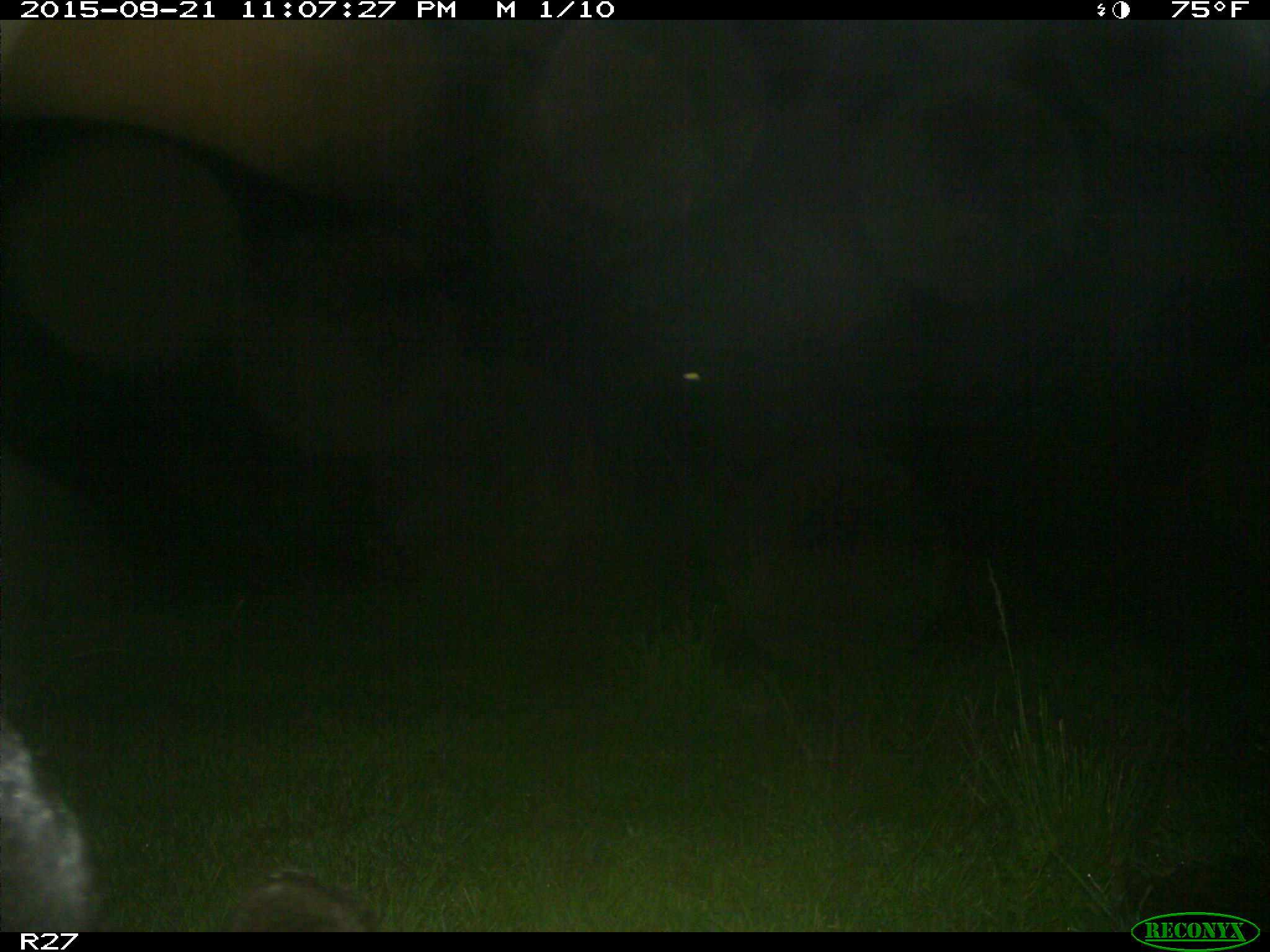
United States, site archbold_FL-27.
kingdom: Animalia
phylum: Chordata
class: Mammalia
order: Artiodactyla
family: Bovidae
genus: Bos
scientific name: Bos taurus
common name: domestic cow